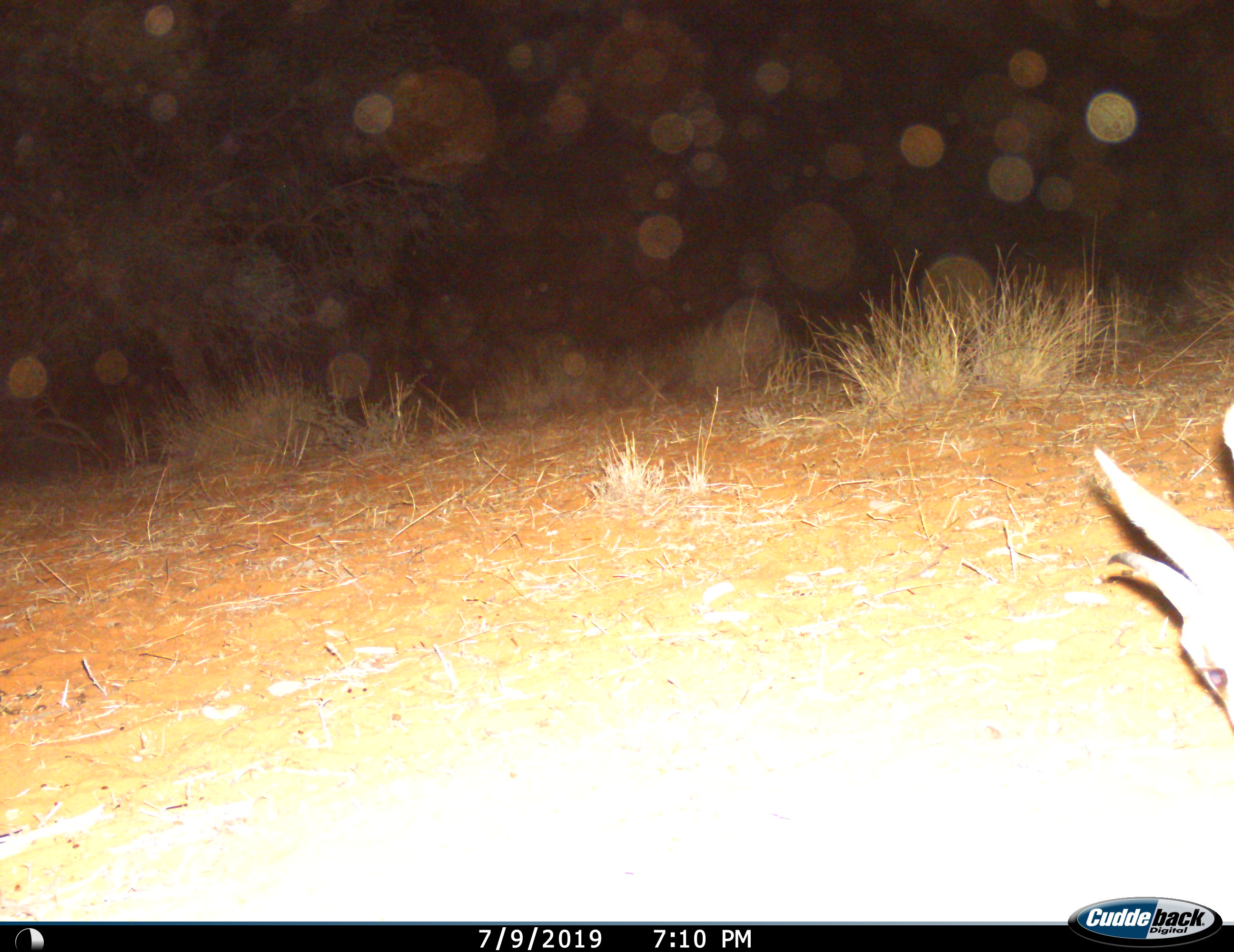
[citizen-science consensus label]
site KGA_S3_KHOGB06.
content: unidentified animal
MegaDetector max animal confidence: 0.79